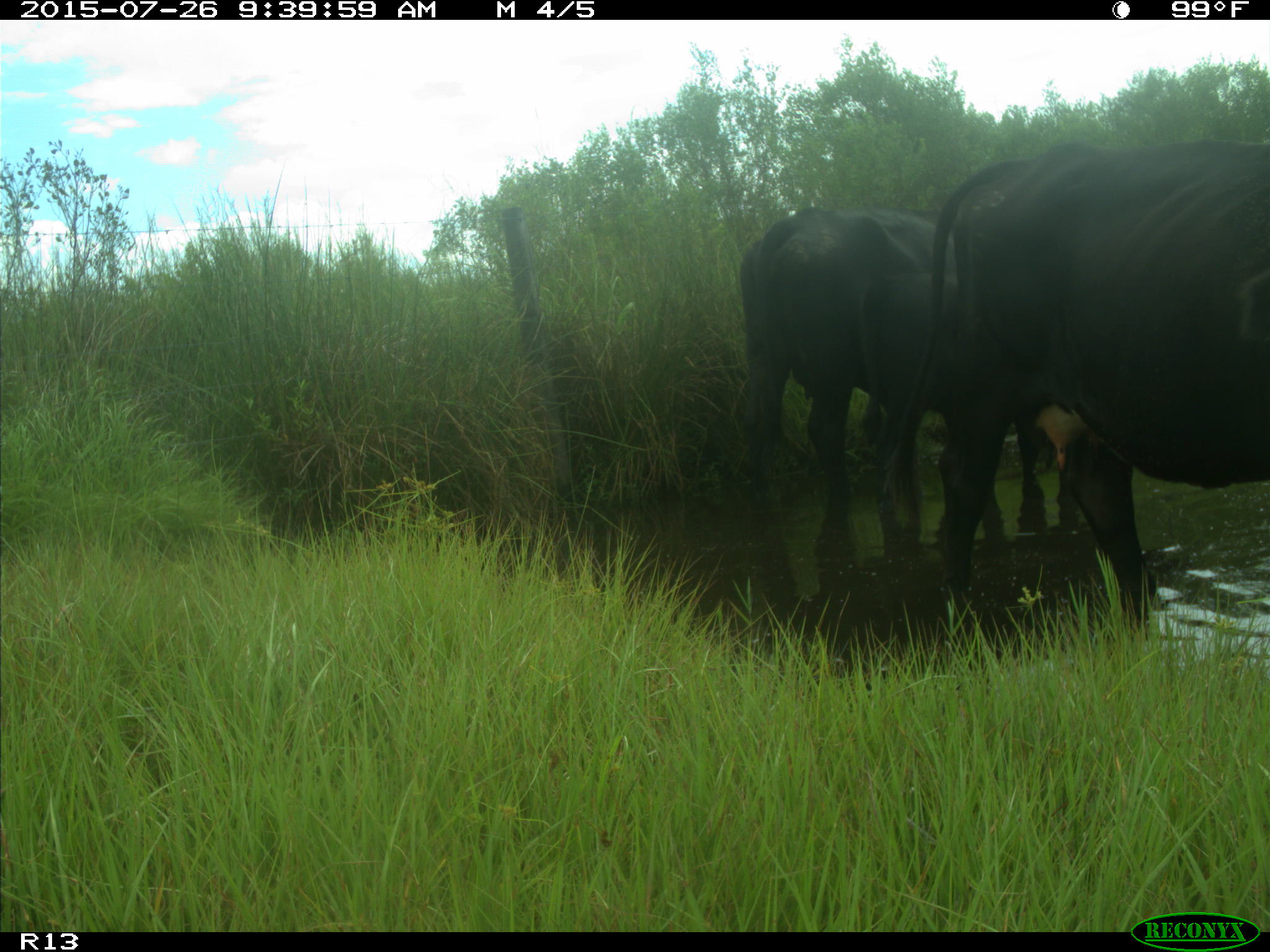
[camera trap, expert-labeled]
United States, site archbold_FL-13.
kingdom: Animalia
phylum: Chordata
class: Mammalia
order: Artiodactyla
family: Bovidae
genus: Bos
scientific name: Bos taurus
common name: domestic cow